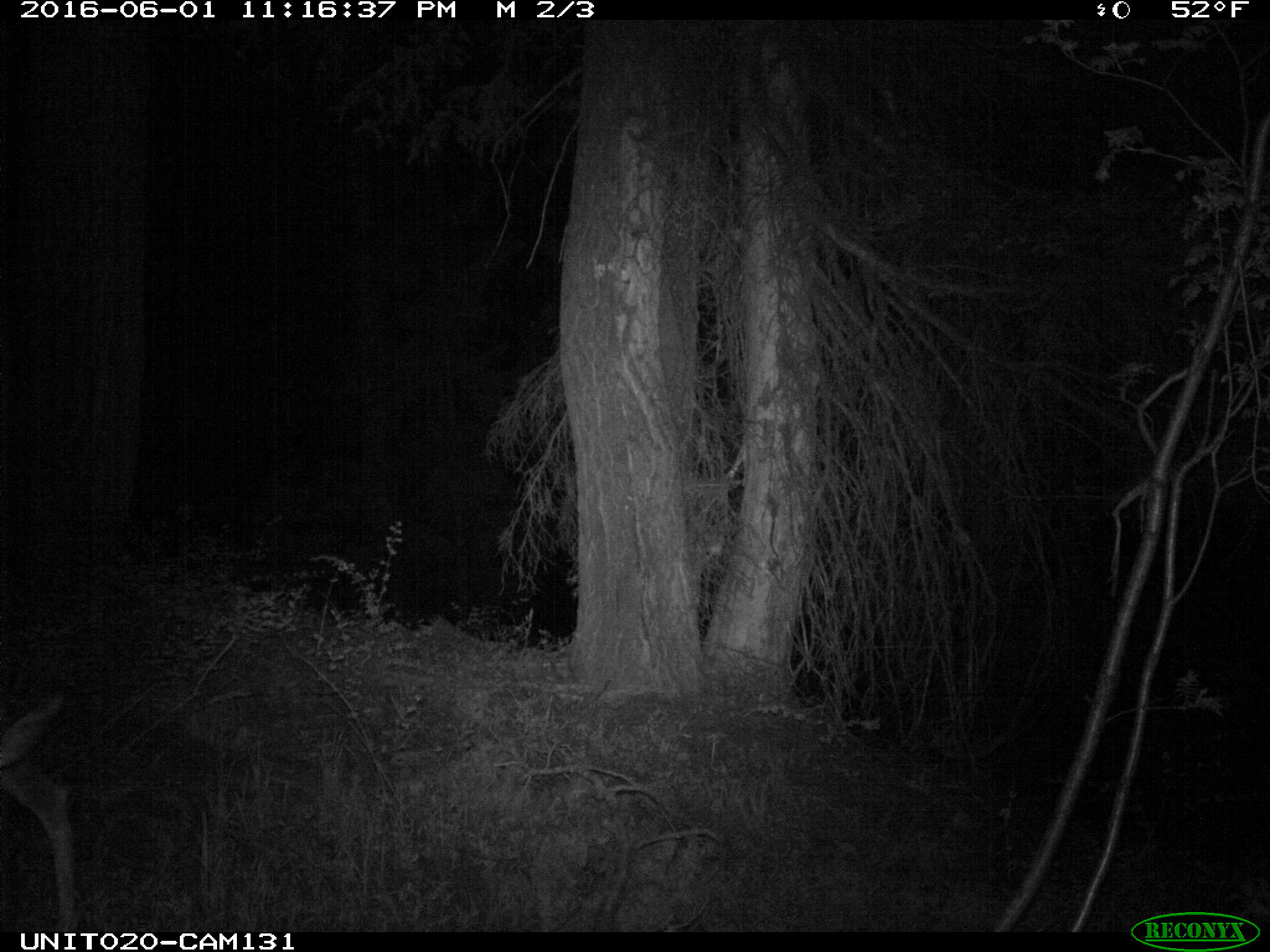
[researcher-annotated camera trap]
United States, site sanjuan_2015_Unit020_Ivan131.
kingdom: Animalia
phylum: Chordata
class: Mammalia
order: Artiodactyla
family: Cervidae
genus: Odocoileus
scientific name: Odocoileus hemionus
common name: mule deer